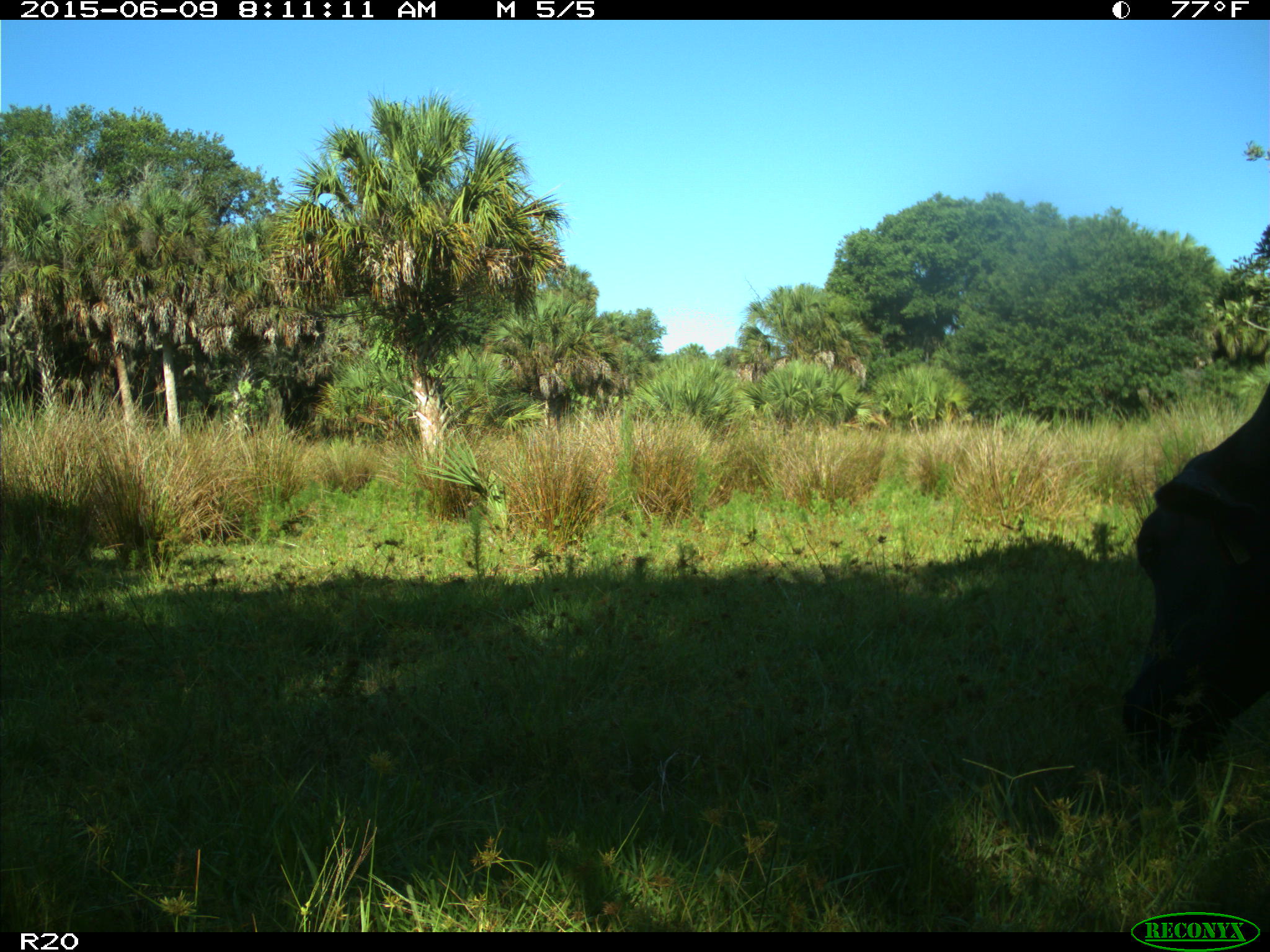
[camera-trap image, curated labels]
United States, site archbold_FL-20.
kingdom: Animalia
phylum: Chordata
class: Mammalia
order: Artiodactyla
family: Bovidae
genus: Bos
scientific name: Bos taurus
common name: domestic cow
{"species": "Bos taurus (domestic cow)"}